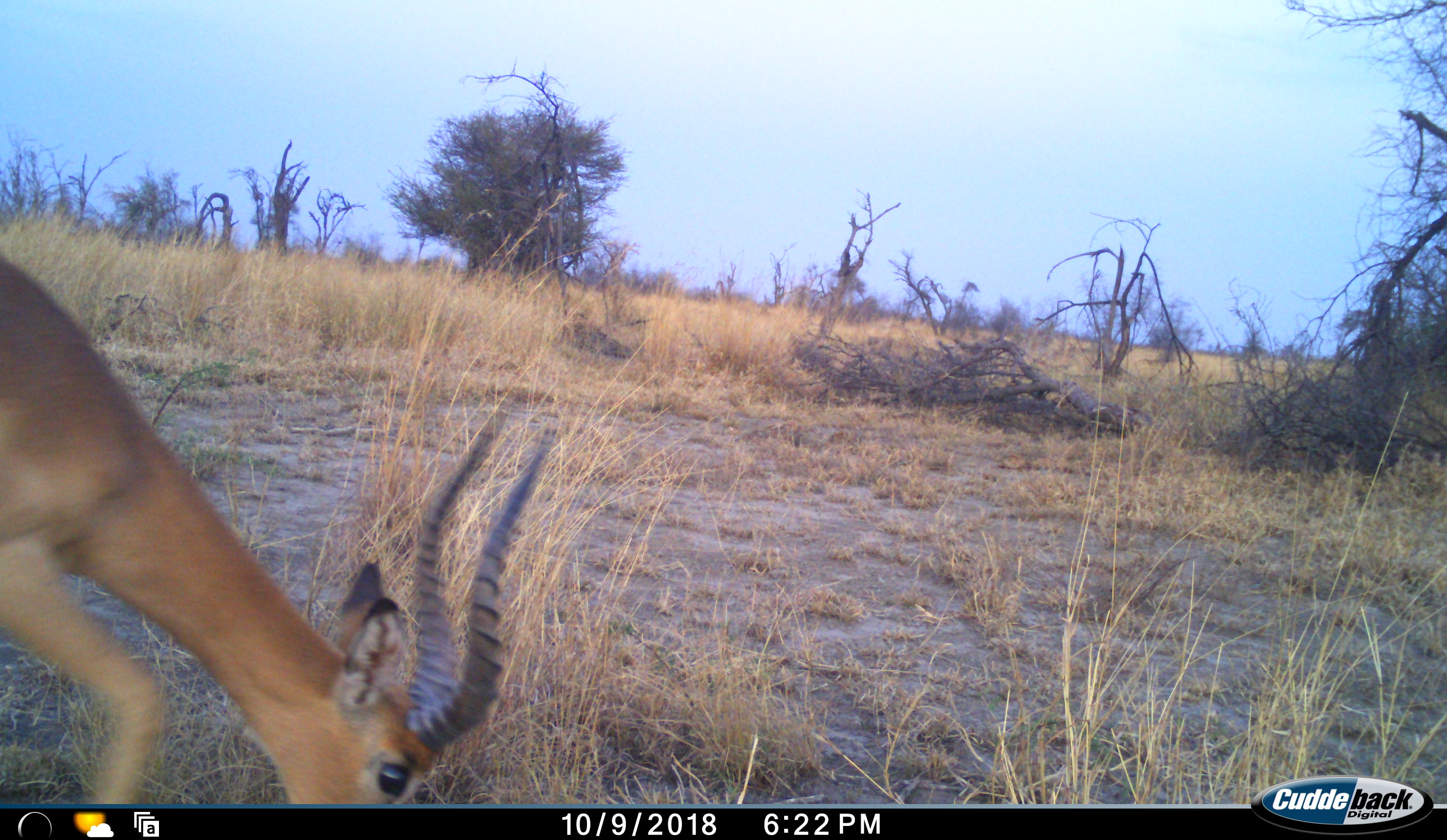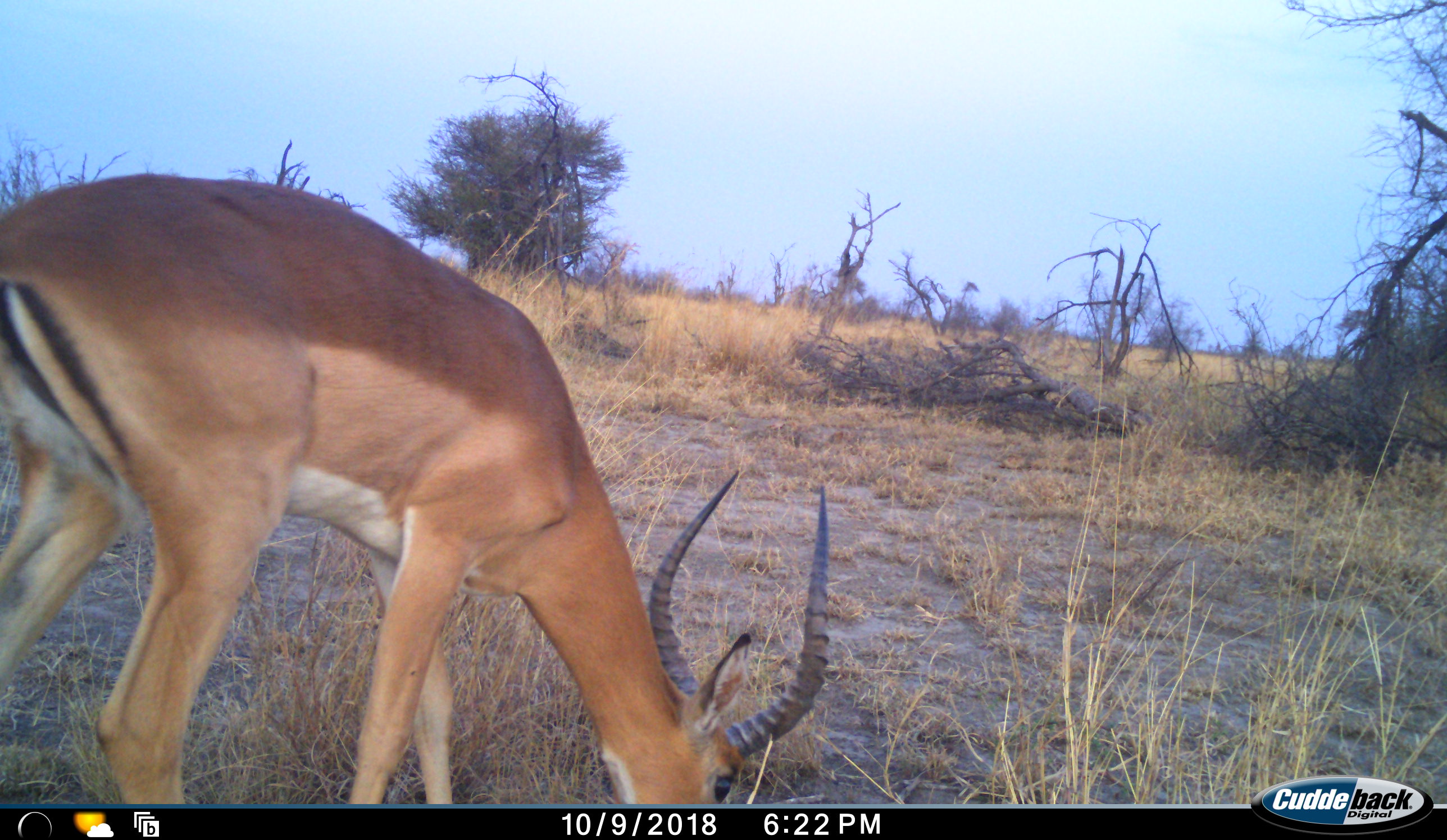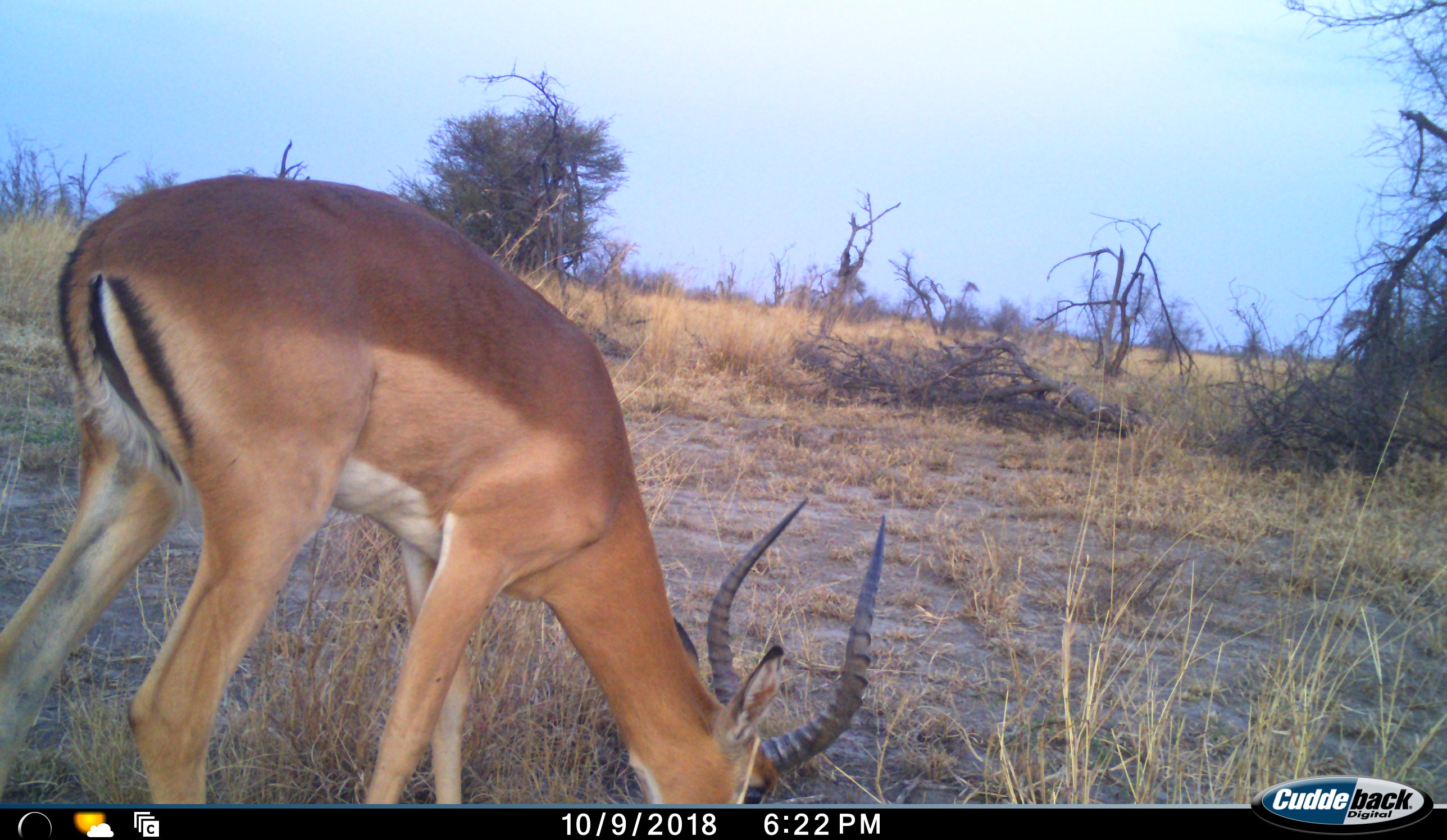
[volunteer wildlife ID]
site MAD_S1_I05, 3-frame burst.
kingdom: Animalia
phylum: Chordata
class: Mammalia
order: Artiodactyla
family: Bovidae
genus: Aepyceros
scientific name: Aepyceros melampus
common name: impala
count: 1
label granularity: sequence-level